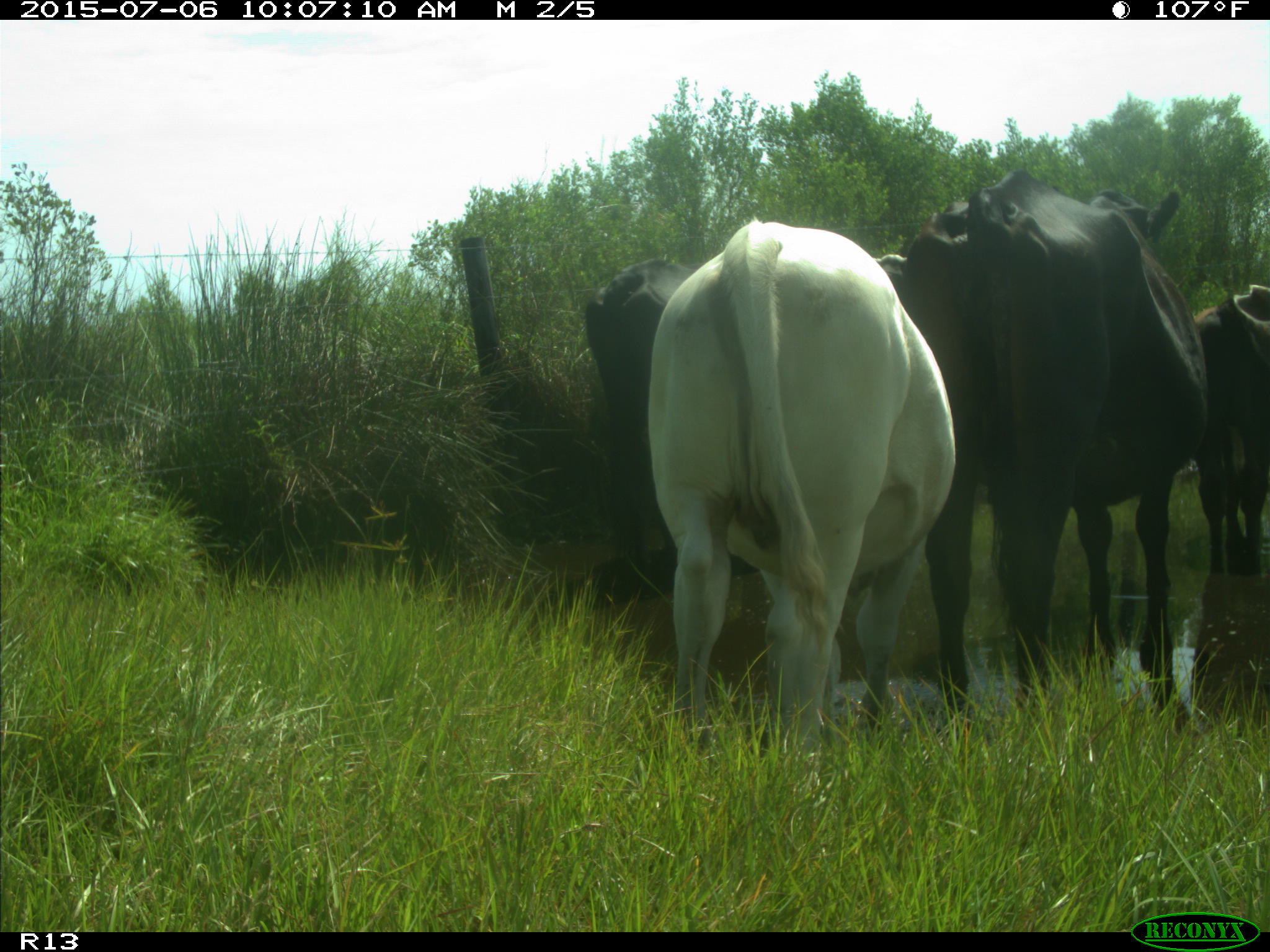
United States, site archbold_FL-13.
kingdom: Animalia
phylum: Chordata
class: Mammalia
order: Artiodactyla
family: Bovidae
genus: Bos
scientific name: Bos taurus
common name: domestic cow